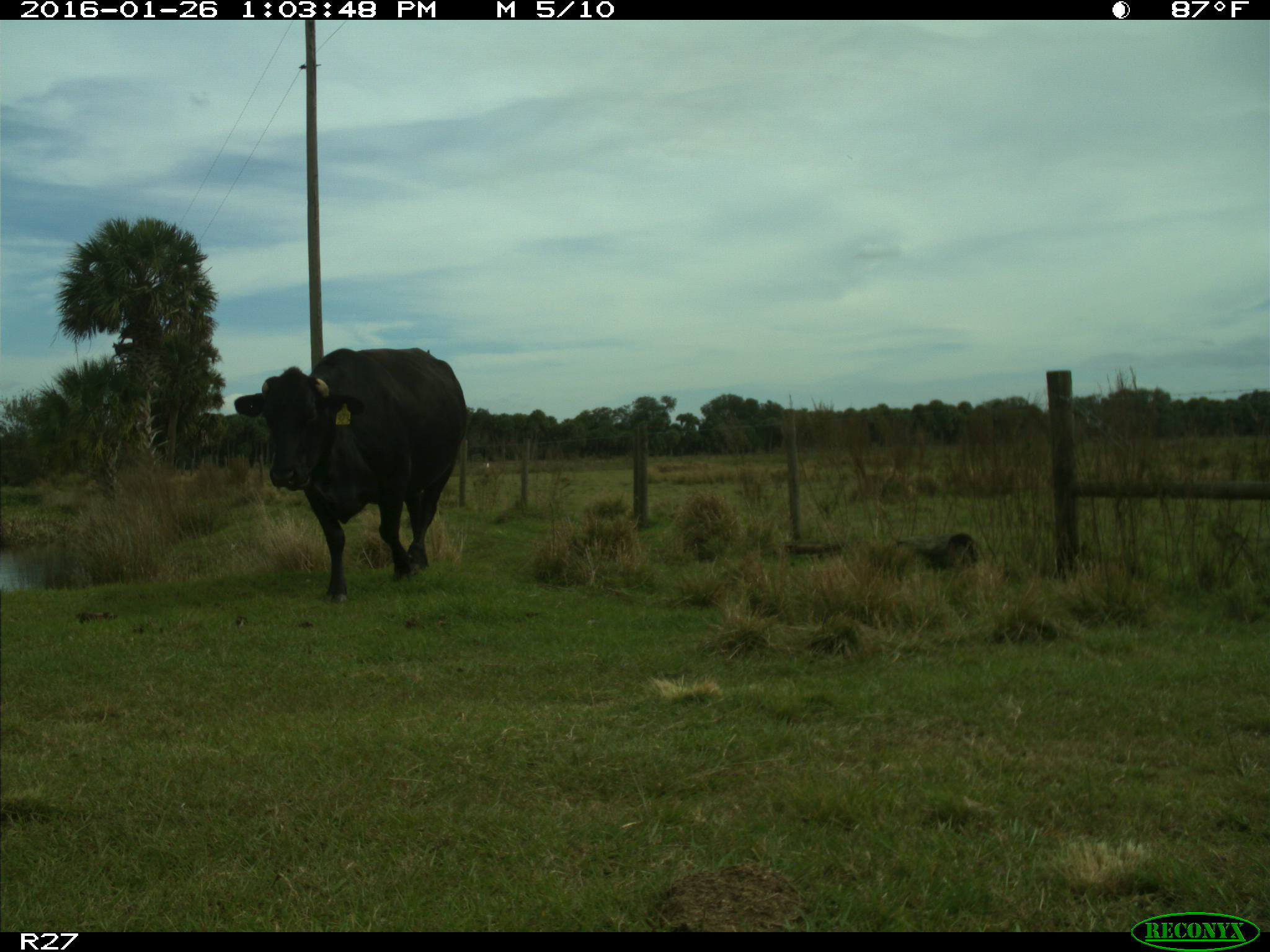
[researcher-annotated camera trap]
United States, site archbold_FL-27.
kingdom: Animalia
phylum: Chordata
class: Mammalia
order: Artiodactyla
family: Bovidae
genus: Bos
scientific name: Bos taurus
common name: domestic cow